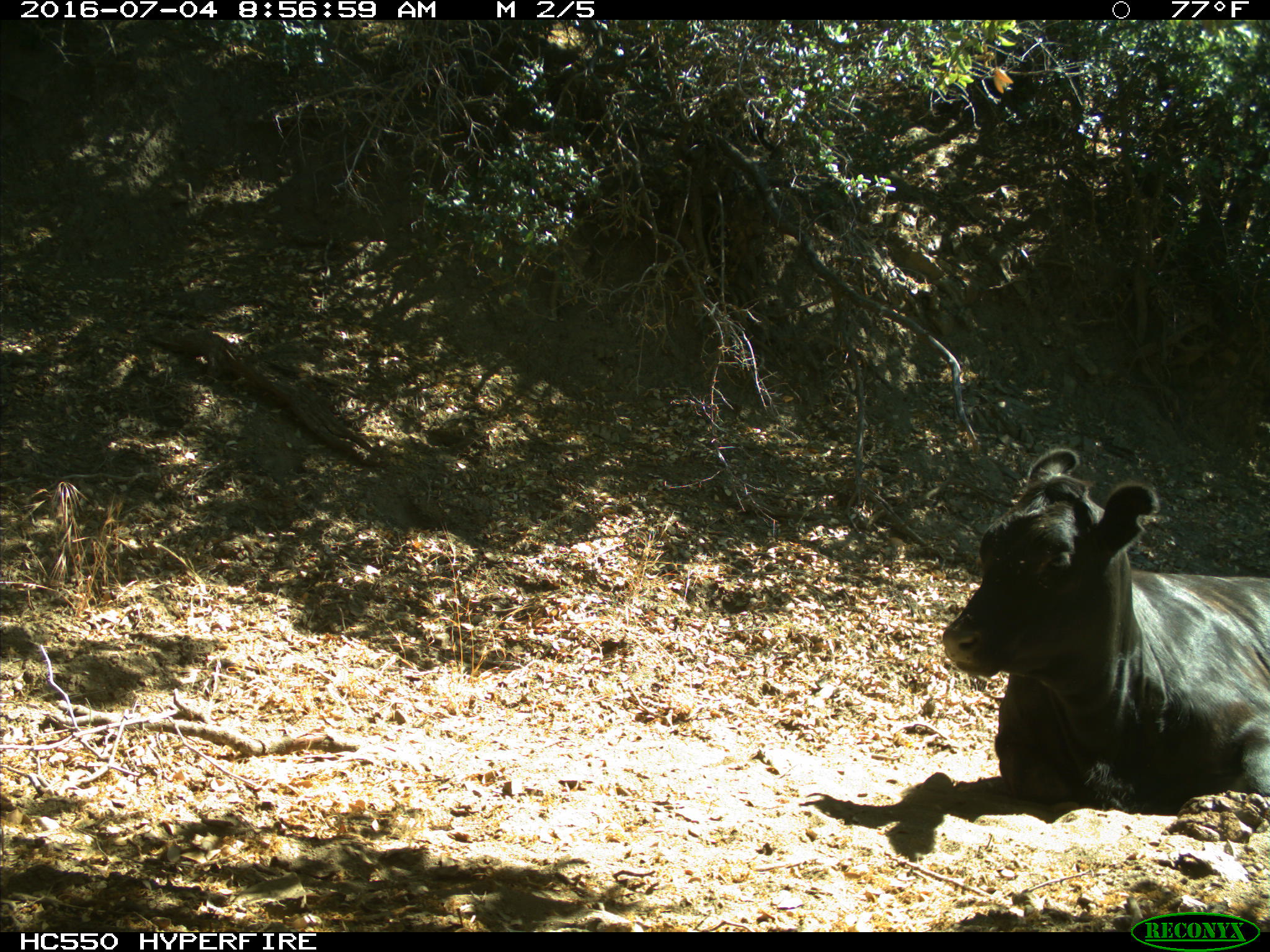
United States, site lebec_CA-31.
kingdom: Animalia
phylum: Chordata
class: Mammalia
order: Artiodactyla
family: Bovidae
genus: Bos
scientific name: Bos taurus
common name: domestic cow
Bos taurus (domestic cow).